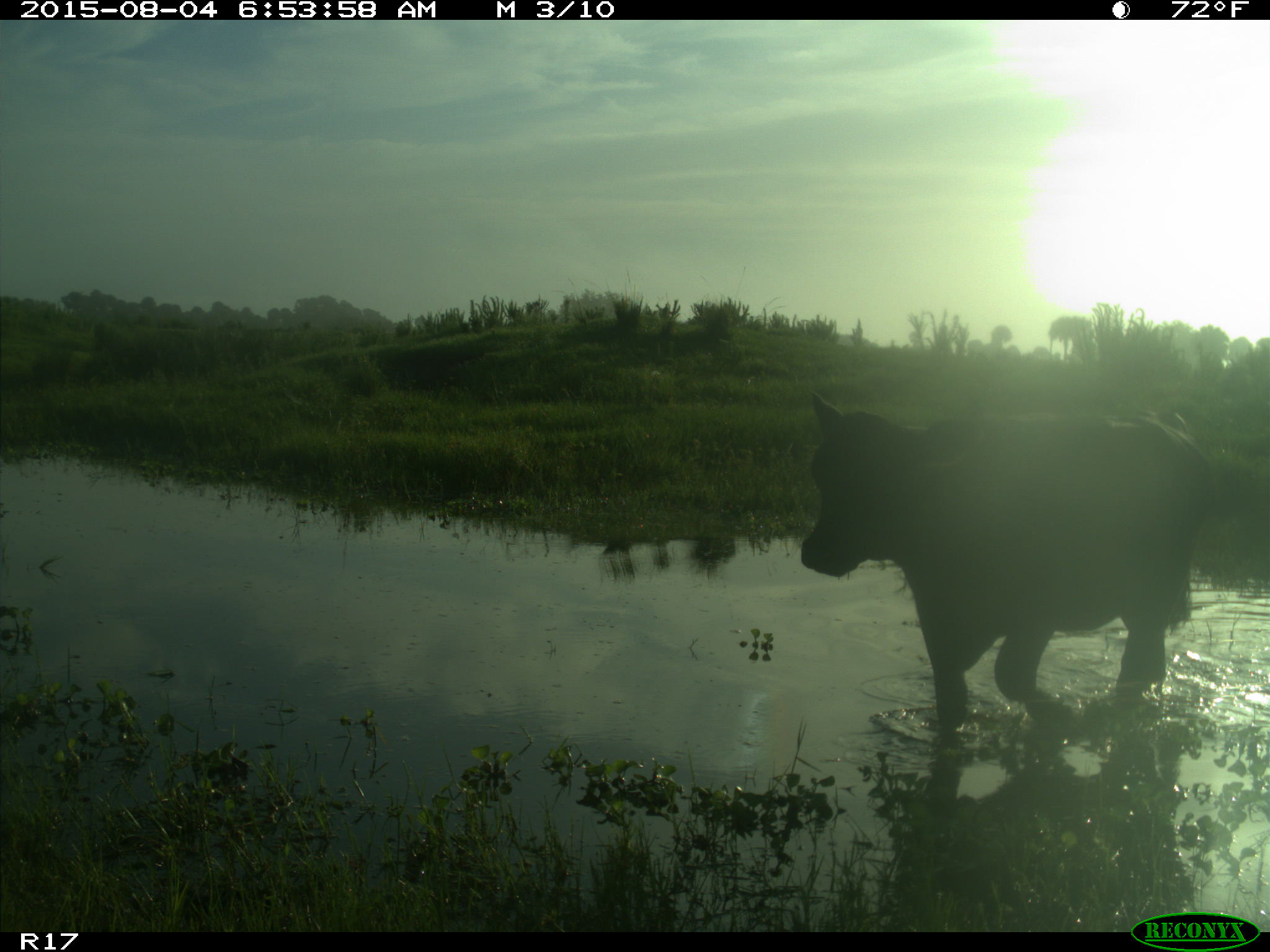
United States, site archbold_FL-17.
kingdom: Animalia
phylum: Chordata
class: Mammalia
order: Artiodactyla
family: Bovidae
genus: Bos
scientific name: Bos taurus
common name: domestic cow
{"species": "Bos taurus (domestic cow)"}